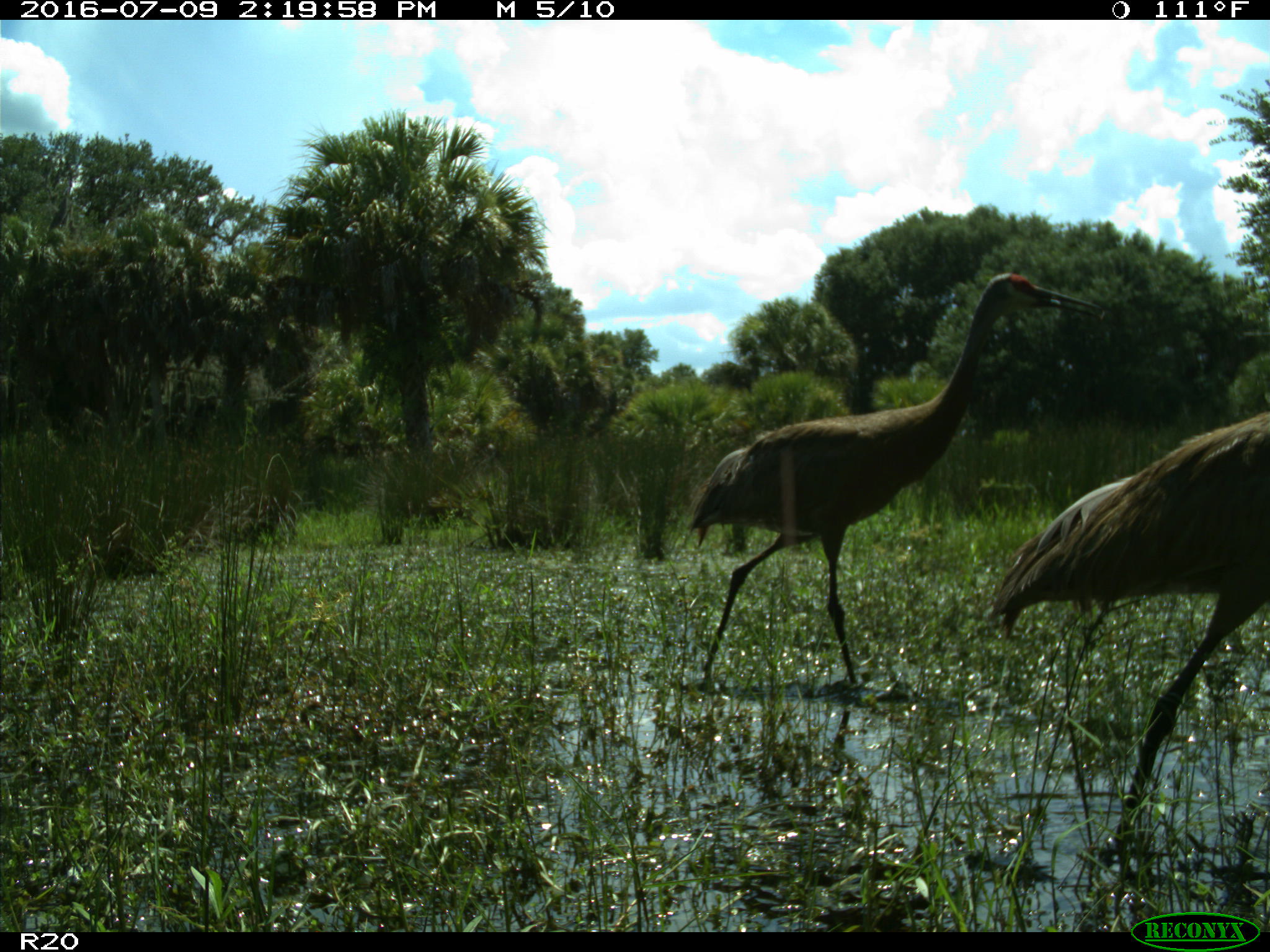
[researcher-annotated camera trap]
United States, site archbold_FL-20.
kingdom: Animalia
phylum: Chordata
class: Aves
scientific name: Aves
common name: birds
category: unidentified bird